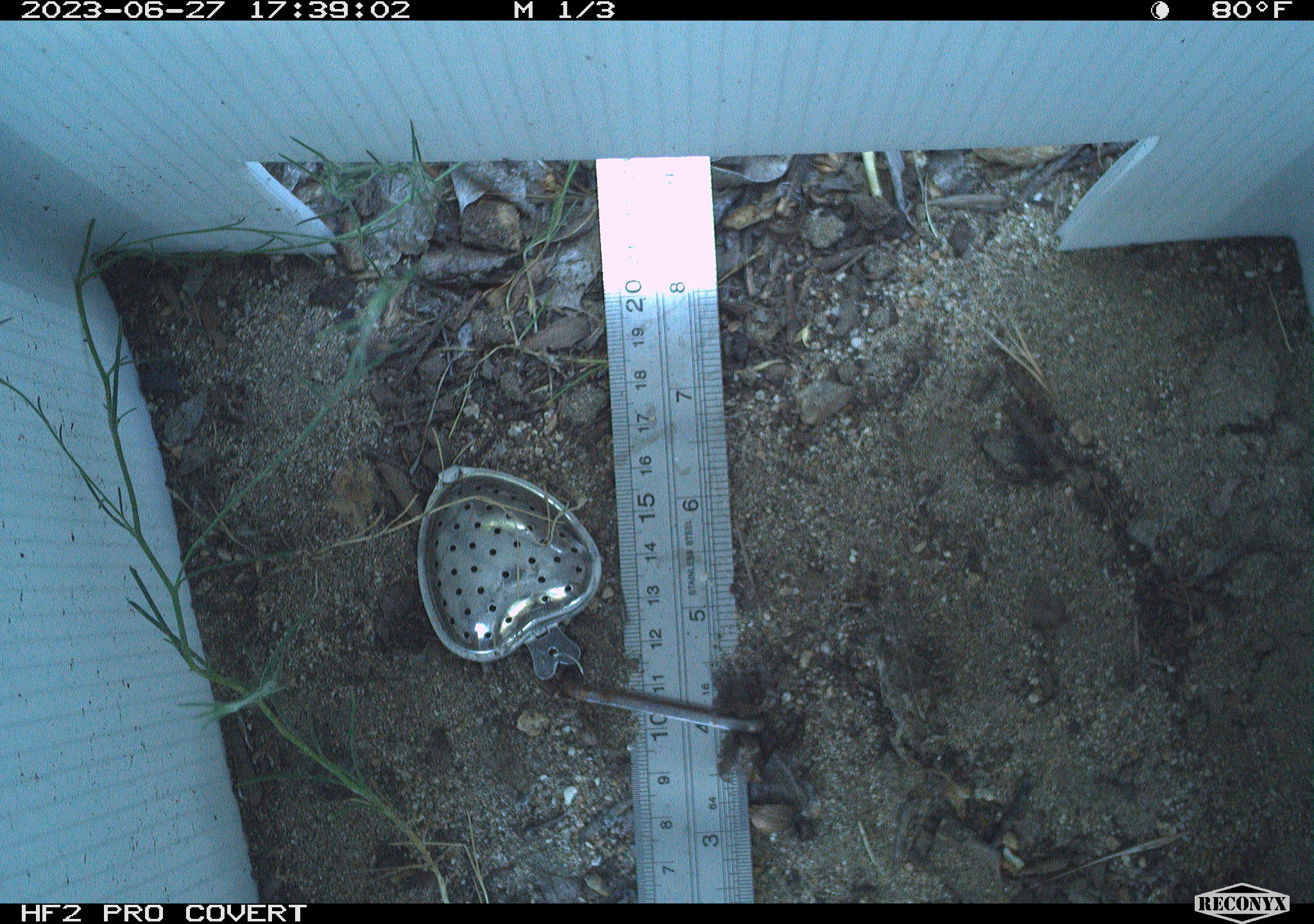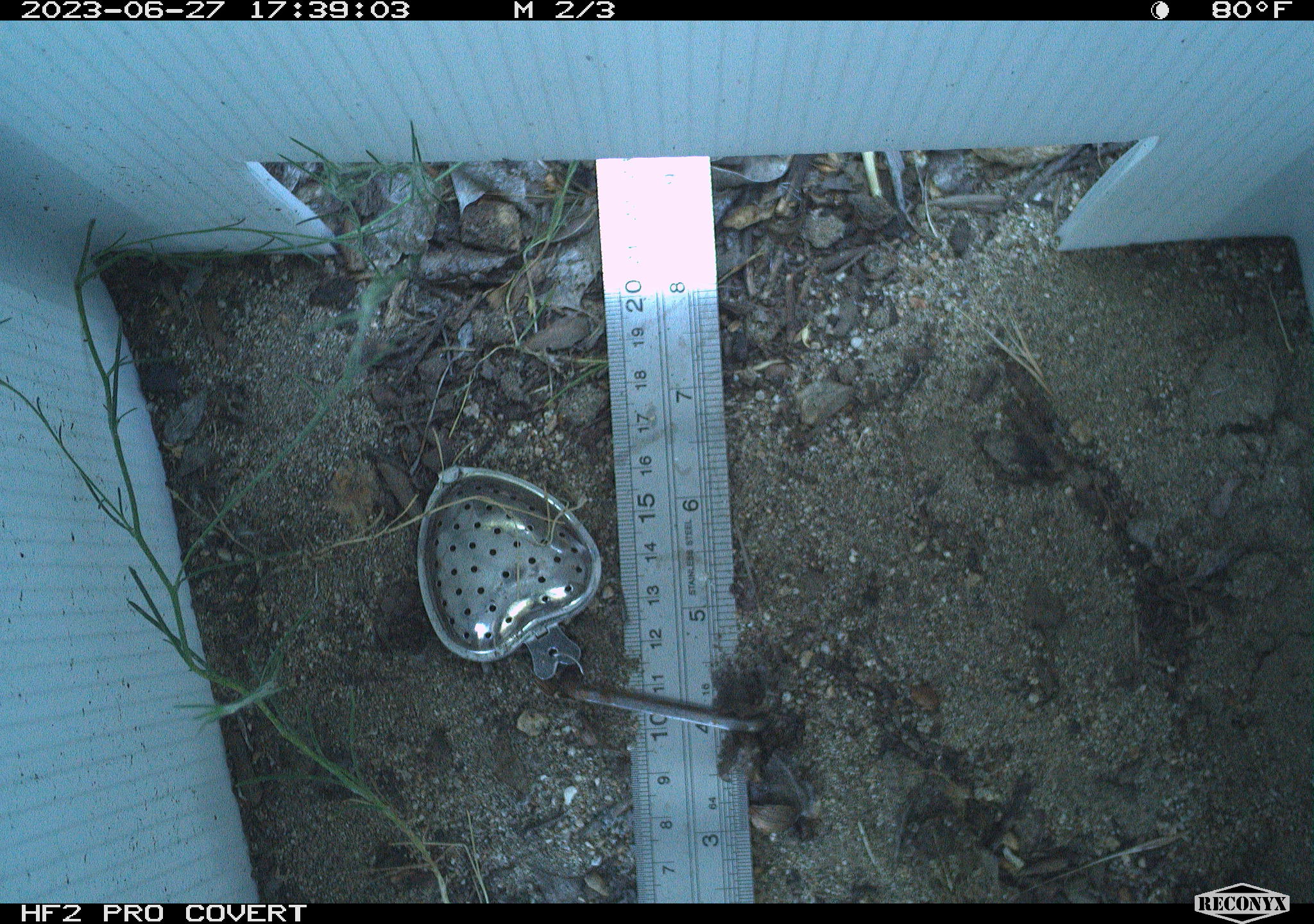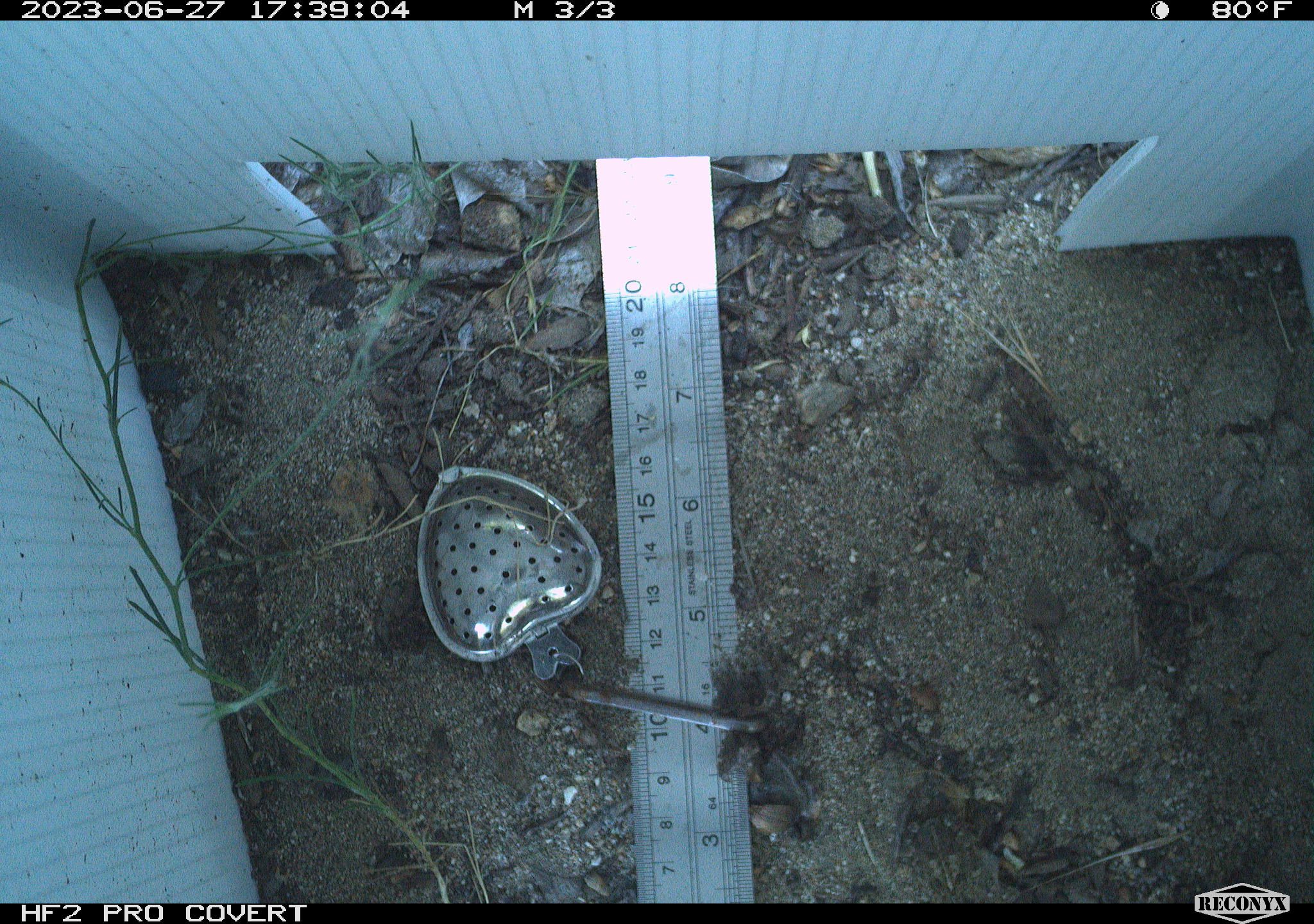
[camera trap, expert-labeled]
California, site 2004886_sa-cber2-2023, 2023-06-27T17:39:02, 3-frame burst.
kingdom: Animalia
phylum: Chordata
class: Amphibia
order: Anura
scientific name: Anura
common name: frogs